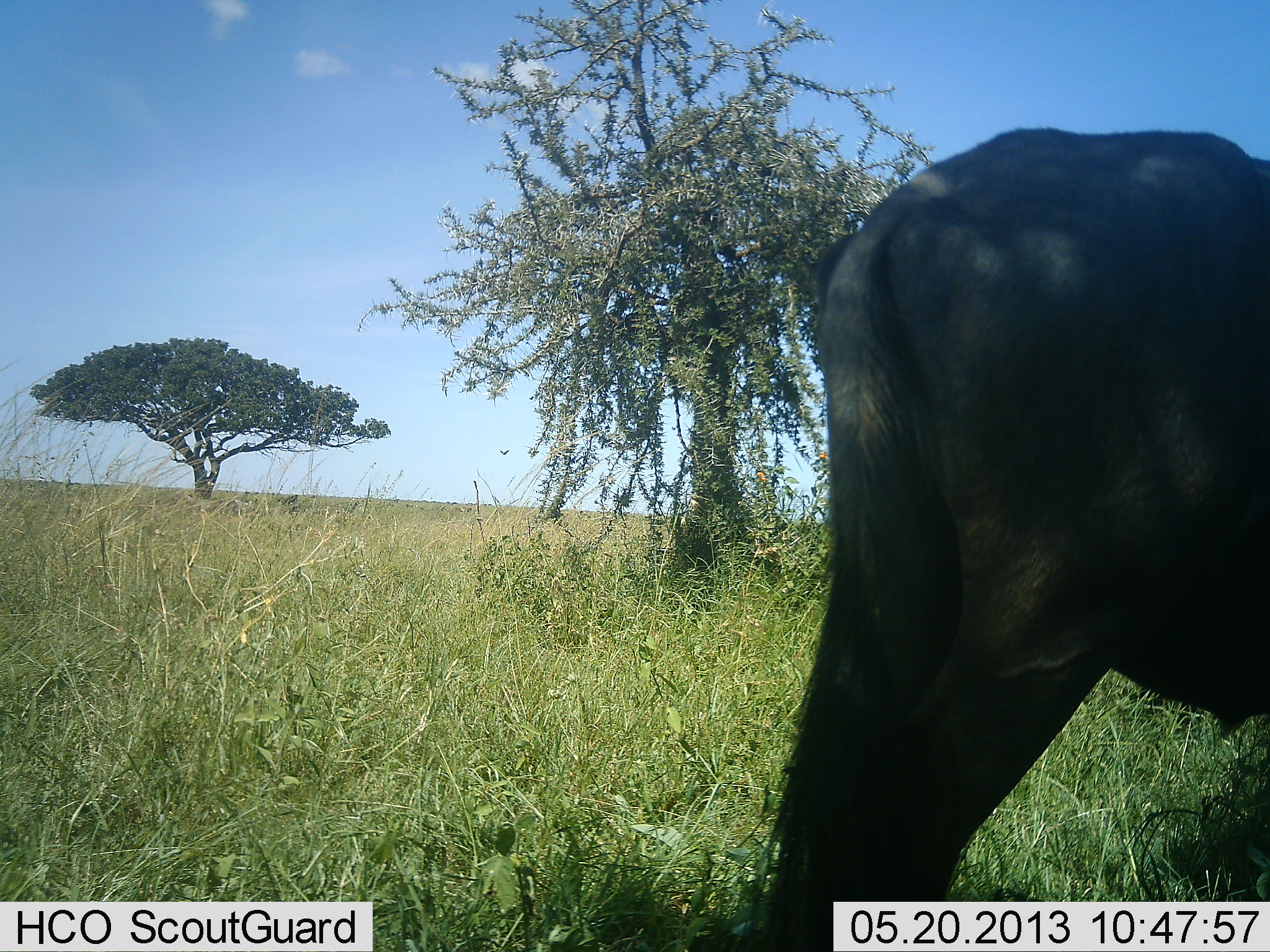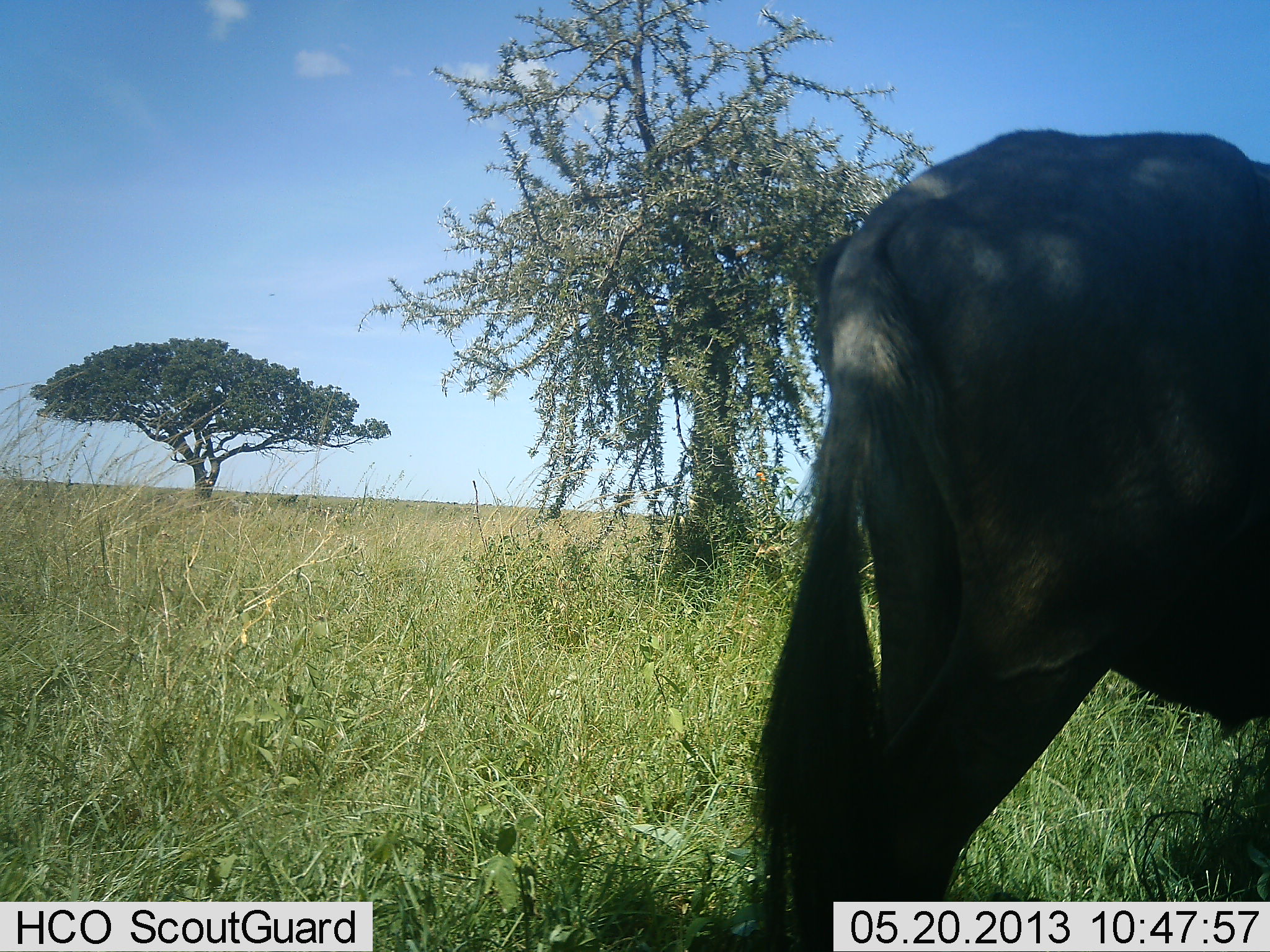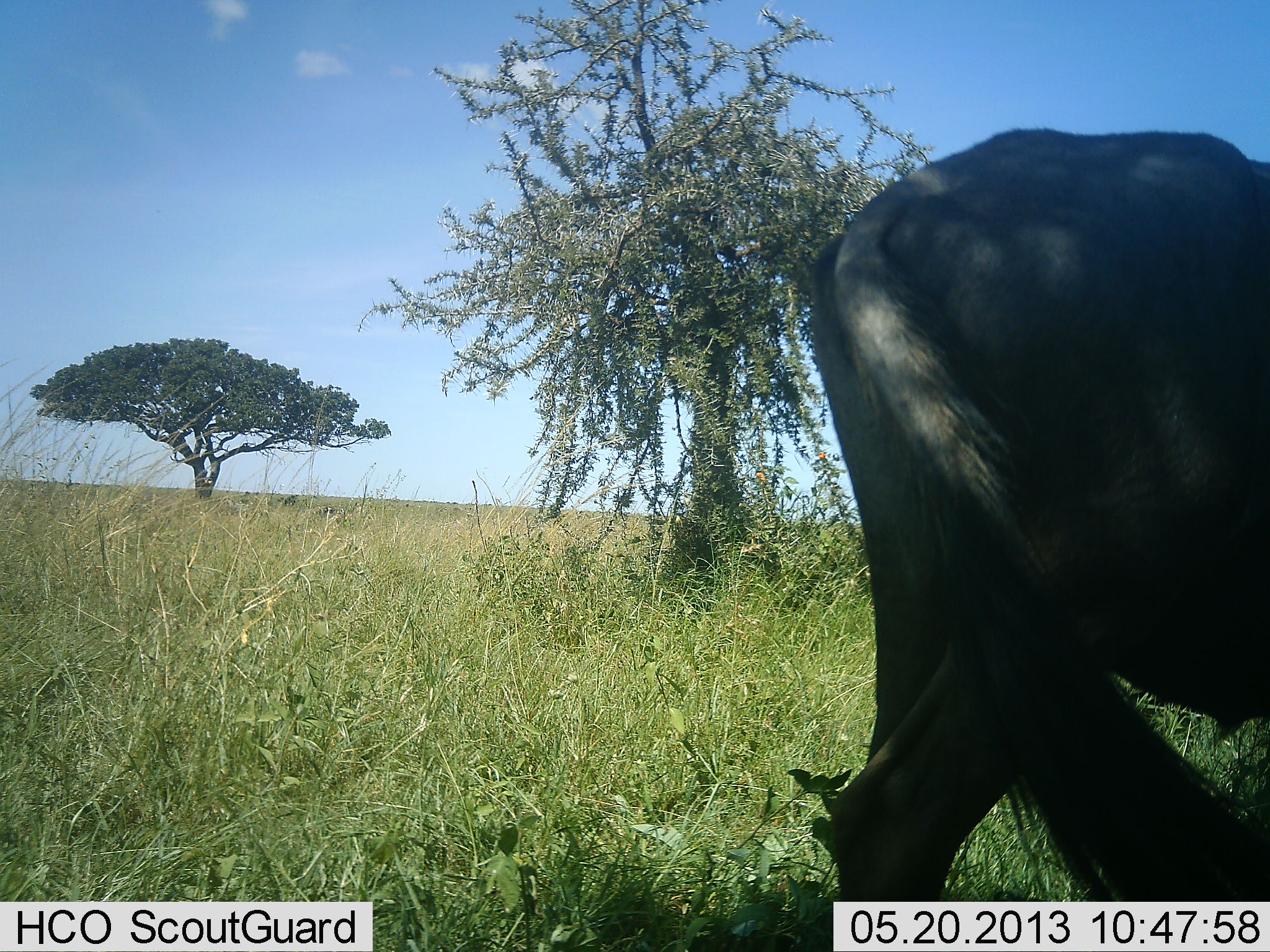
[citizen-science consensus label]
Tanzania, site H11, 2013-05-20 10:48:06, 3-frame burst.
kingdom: Animalia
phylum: Chordata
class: Mammalia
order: Artiodactyla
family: Bovidae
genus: Connochaetes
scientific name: Connochaetes taurinus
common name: blue wildebeest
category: wildebeest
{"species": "wildebeest (blue wildebeest) (Connochaetes taurinus)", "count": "1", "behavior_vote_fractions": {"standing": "83%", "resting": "0%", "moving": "8%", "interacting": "0%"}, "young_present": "0%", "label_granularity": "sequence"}